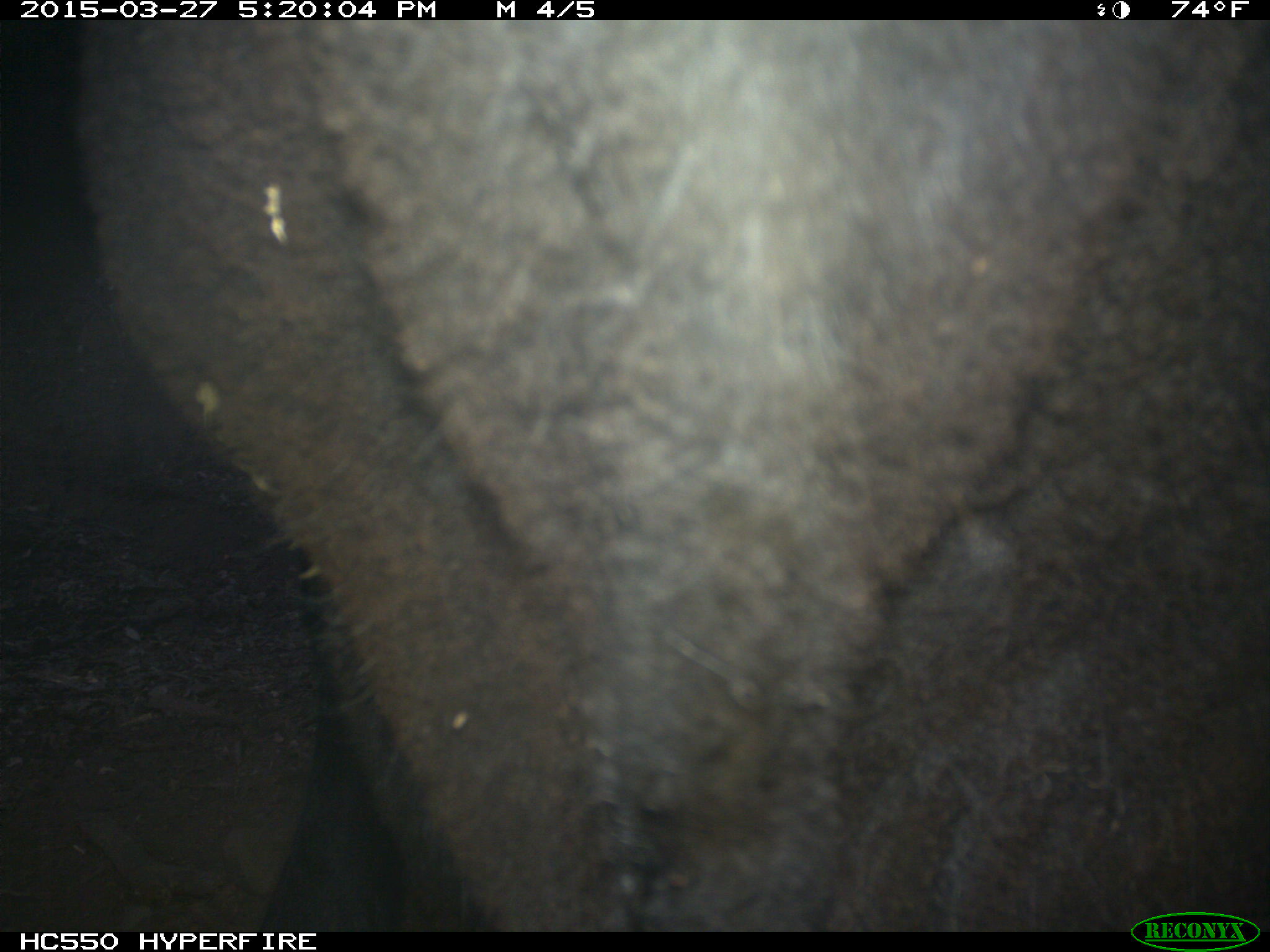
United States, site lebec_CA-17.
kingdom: Animalia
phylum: Chordata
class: Mammalia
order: Artiodactyla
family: Bovidae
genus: Bos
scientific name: Bos taurus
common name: domestic cow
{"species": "Bos taurus (domestic cow)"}